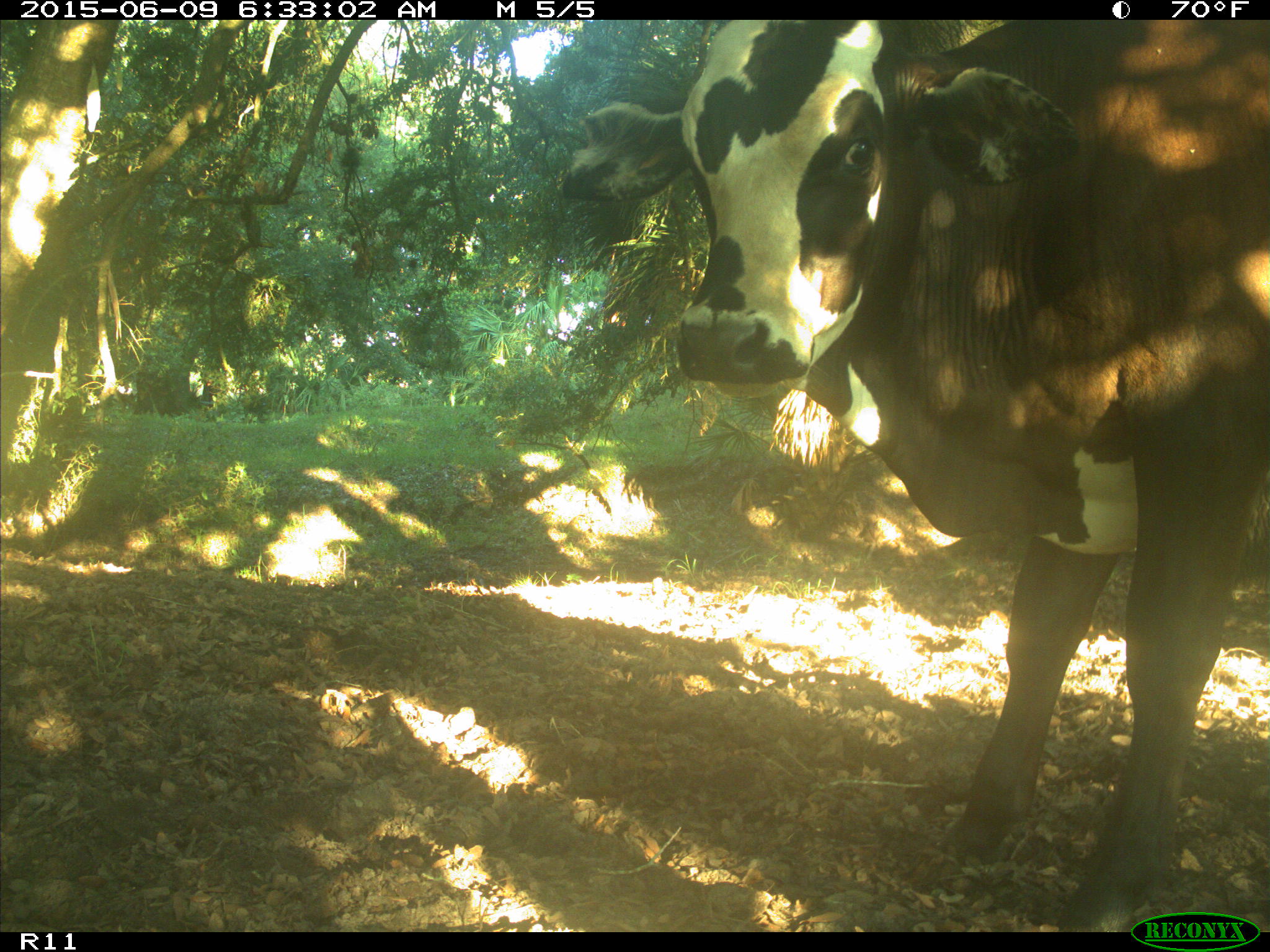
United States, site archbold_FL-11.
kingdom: Animalia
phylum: Chordata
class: Mammalia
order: Artiodactyla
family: Bovidae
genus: Bos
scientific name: Bos taurus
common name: domestic cow